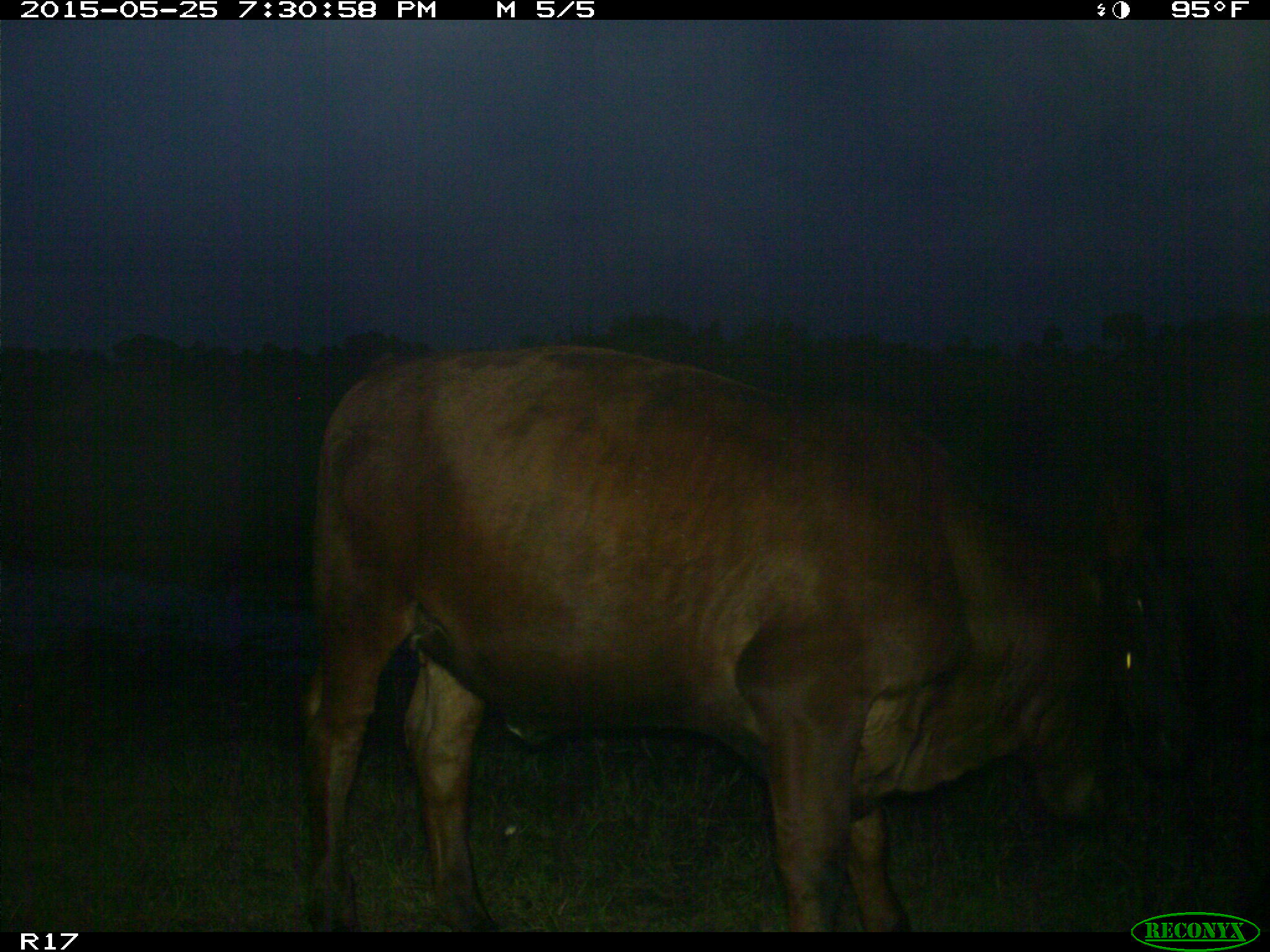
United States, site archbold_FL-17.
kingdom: Animalia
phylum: Chordata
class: Mammalia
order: Artiodactyla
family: Bovidae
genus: Bos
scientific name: Bos taurus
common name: domestic cow